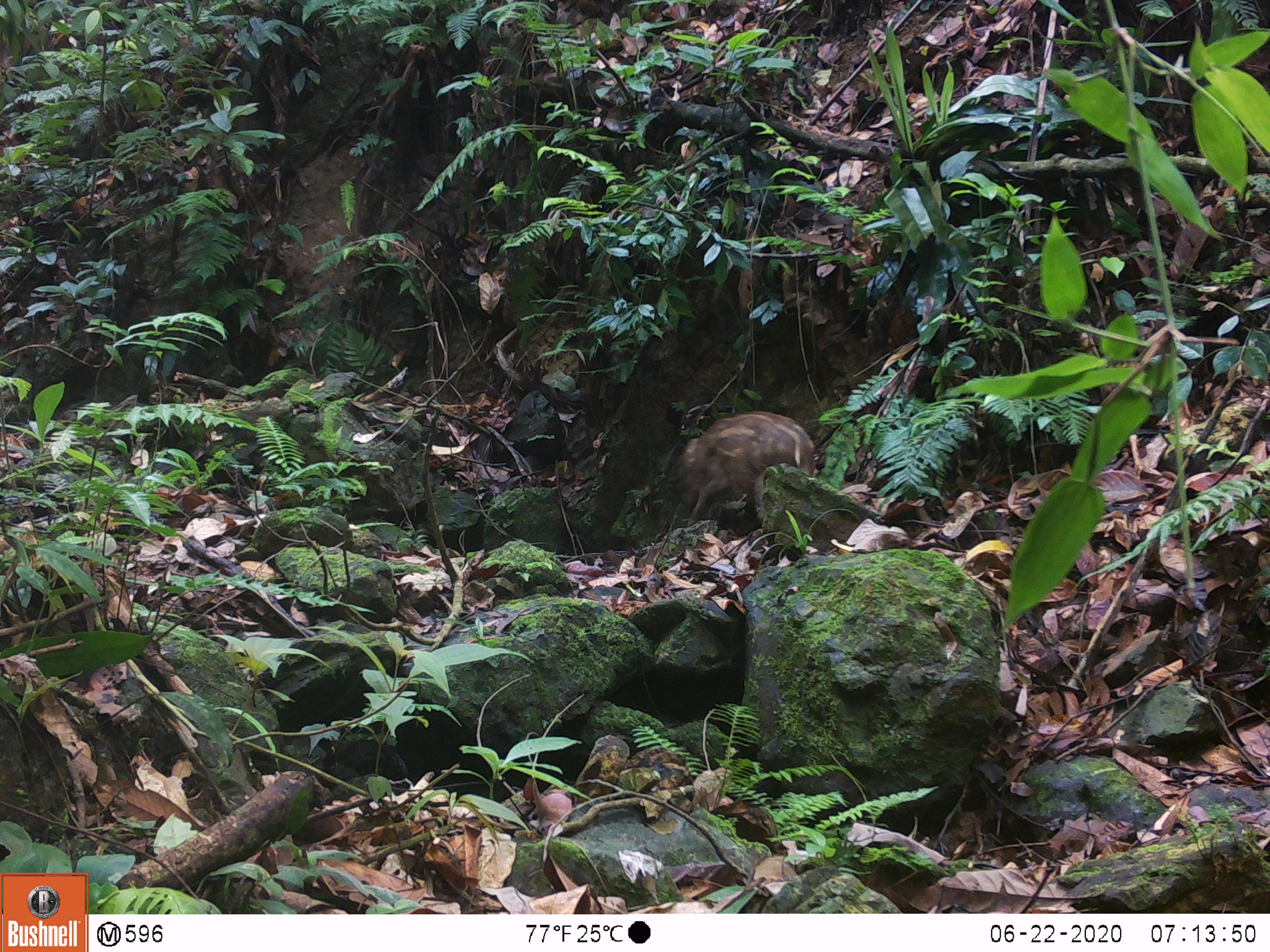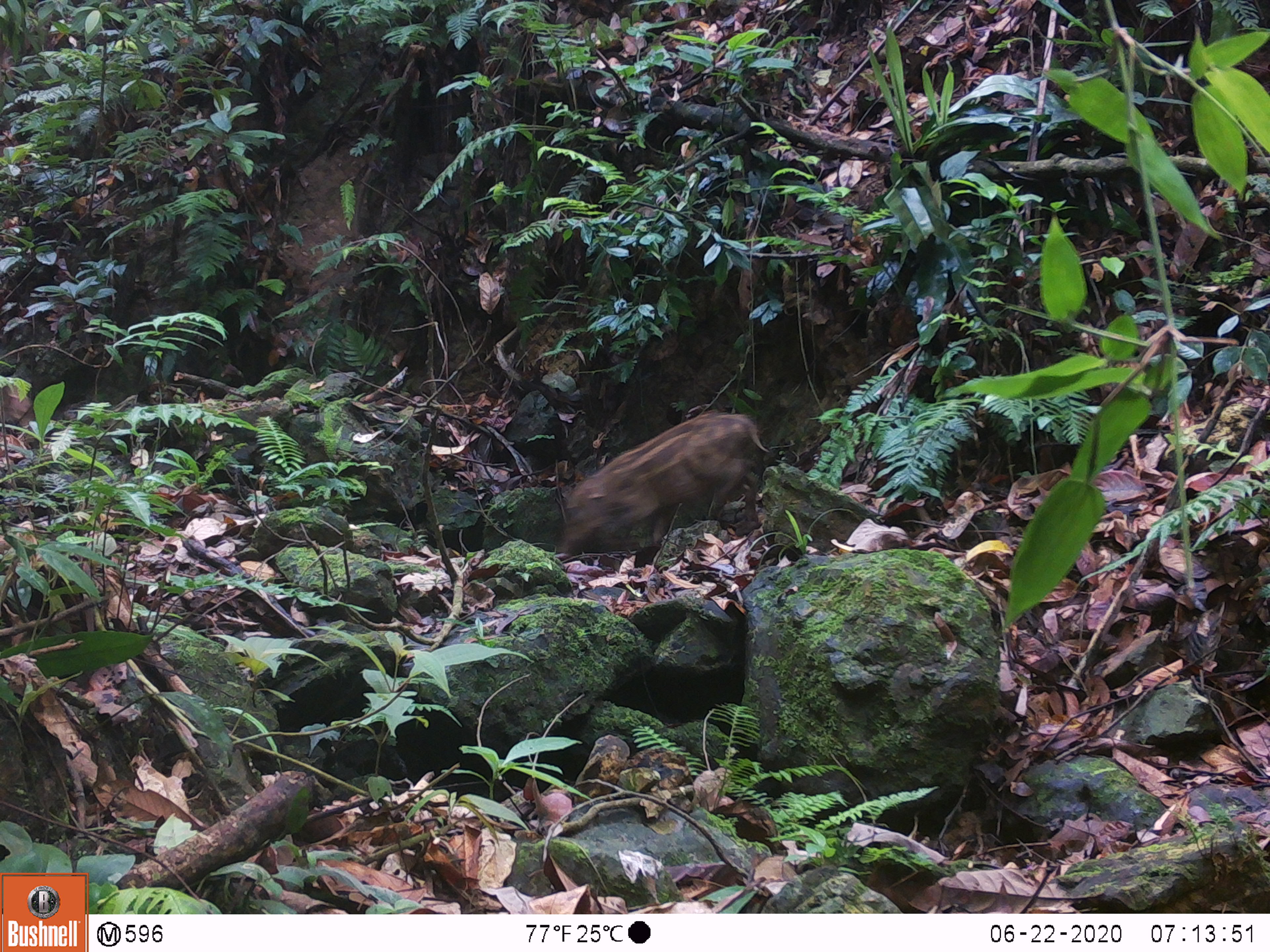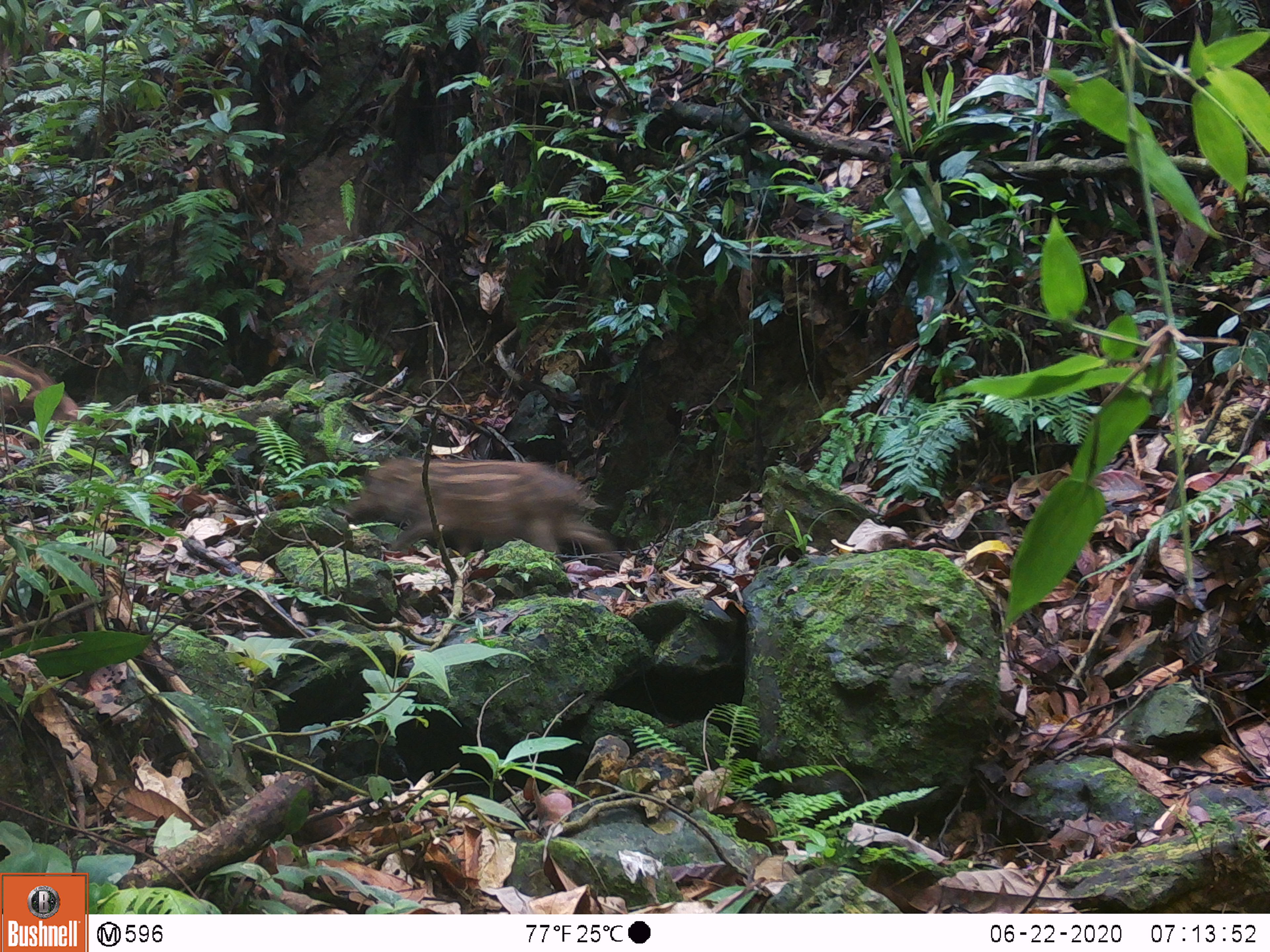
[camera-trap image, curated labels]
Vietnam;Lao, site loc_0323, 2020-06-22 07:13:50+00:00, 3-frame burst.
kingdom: Animalia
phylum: Chordata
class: Mammalia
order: Artiodactyla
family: Suidae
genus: Sus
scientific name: Sus scrofa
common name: eurasian wild pig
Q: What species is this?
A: Eurasian wild pig (Sus scrofa).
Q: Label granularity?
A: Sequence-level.